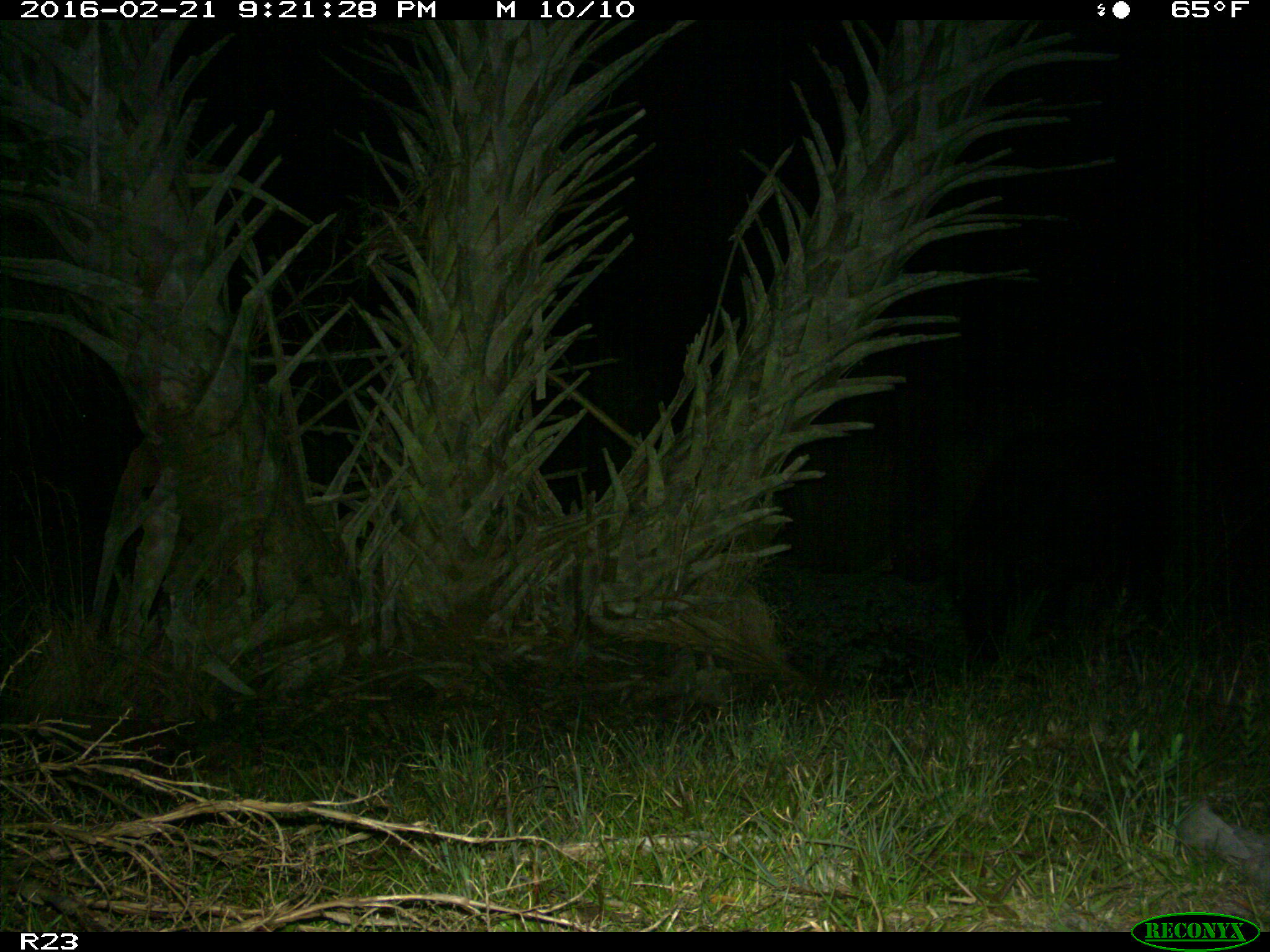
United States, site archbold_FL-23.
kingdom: Animalia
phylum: Chordata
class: Mammalia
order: Artiodactyla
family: Bovidae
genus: Bos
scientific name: Bos taurus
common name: domestic cow